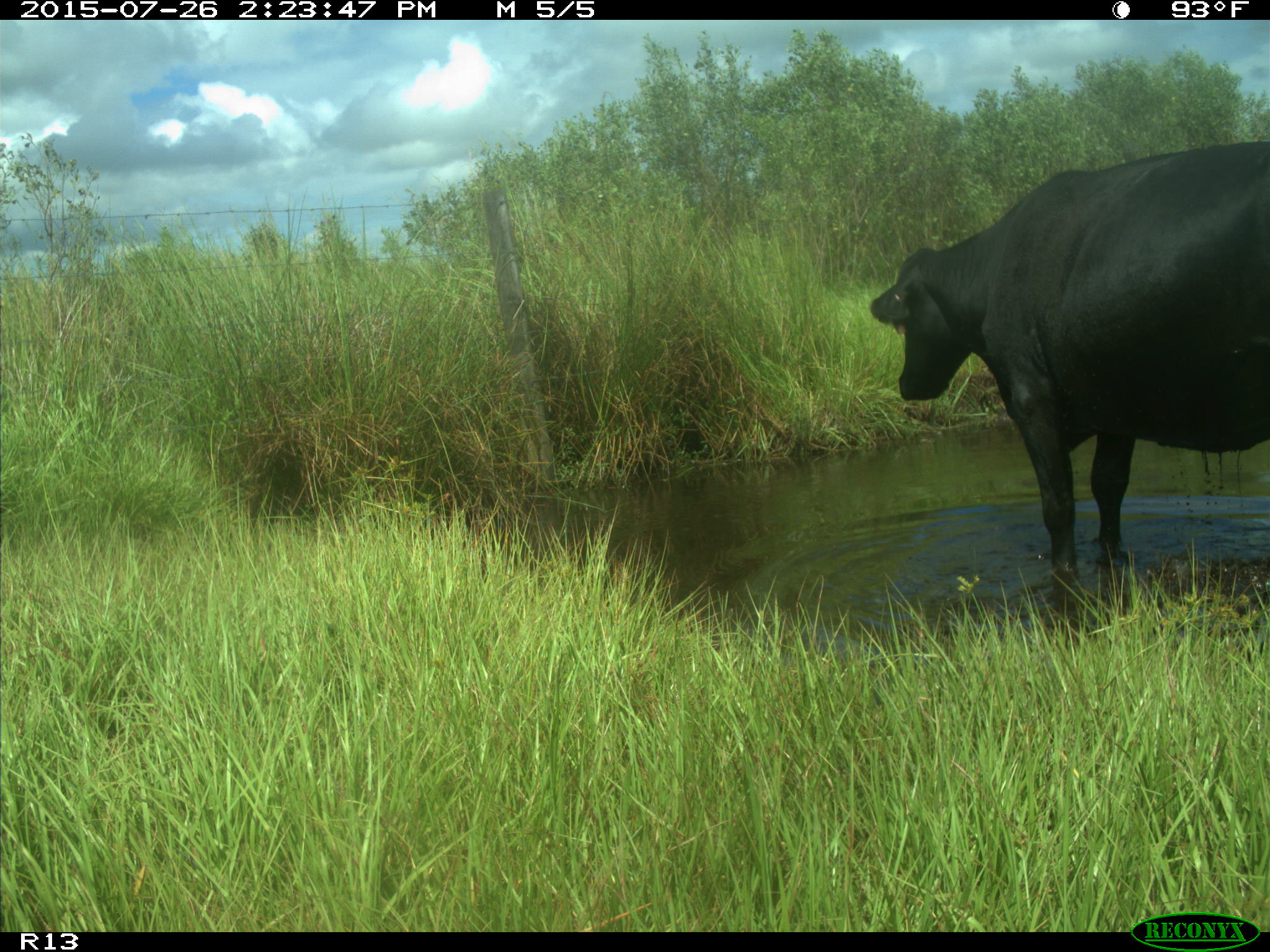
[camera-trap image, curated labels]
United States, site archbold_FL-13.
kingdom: Animalia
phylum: Chordata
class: Mammalia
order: Artiodactyla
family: Bovidae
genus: Bos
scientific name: Bos taurus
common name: domestic cow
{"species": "Bos taurus (domestic cow)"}